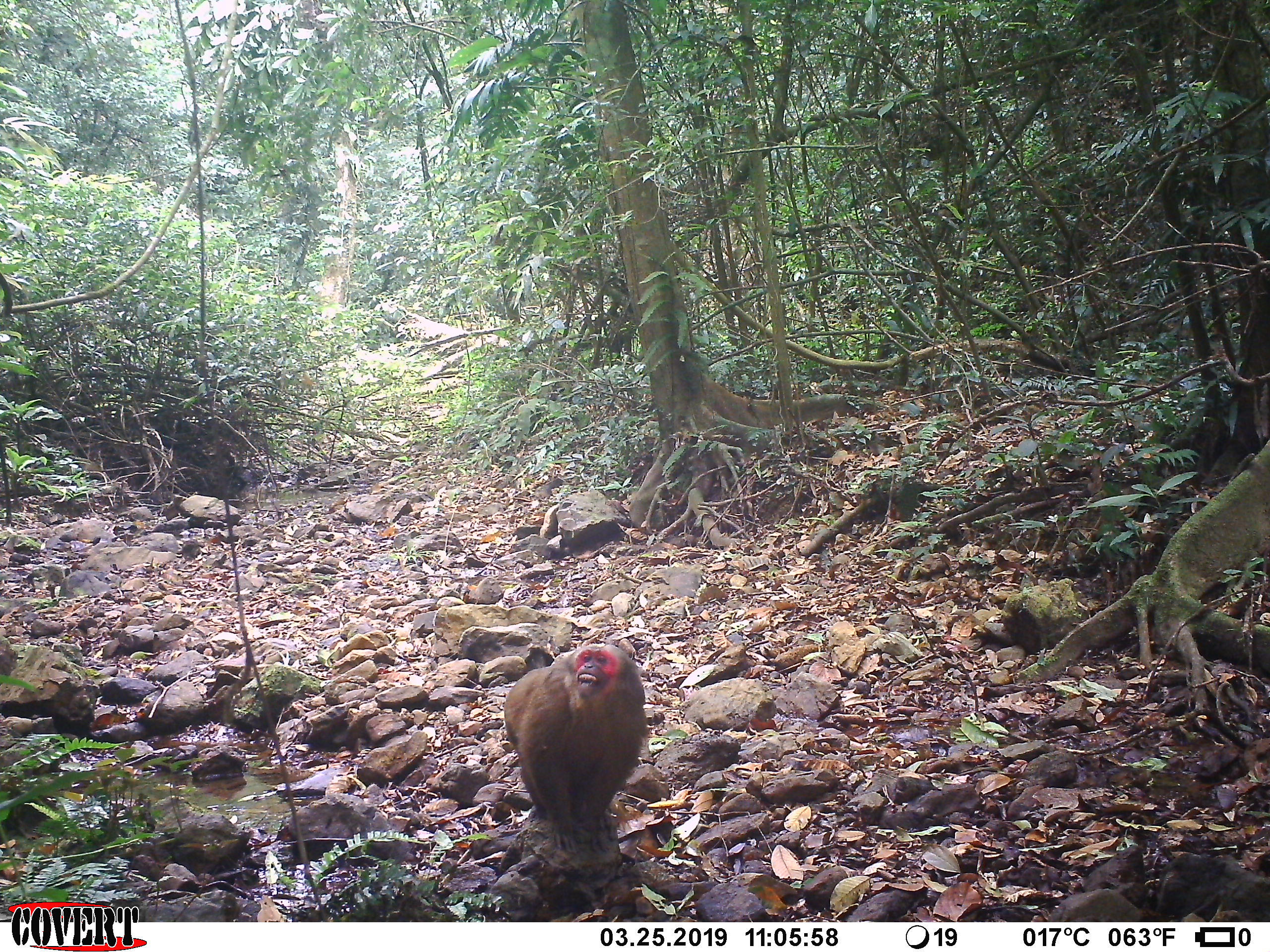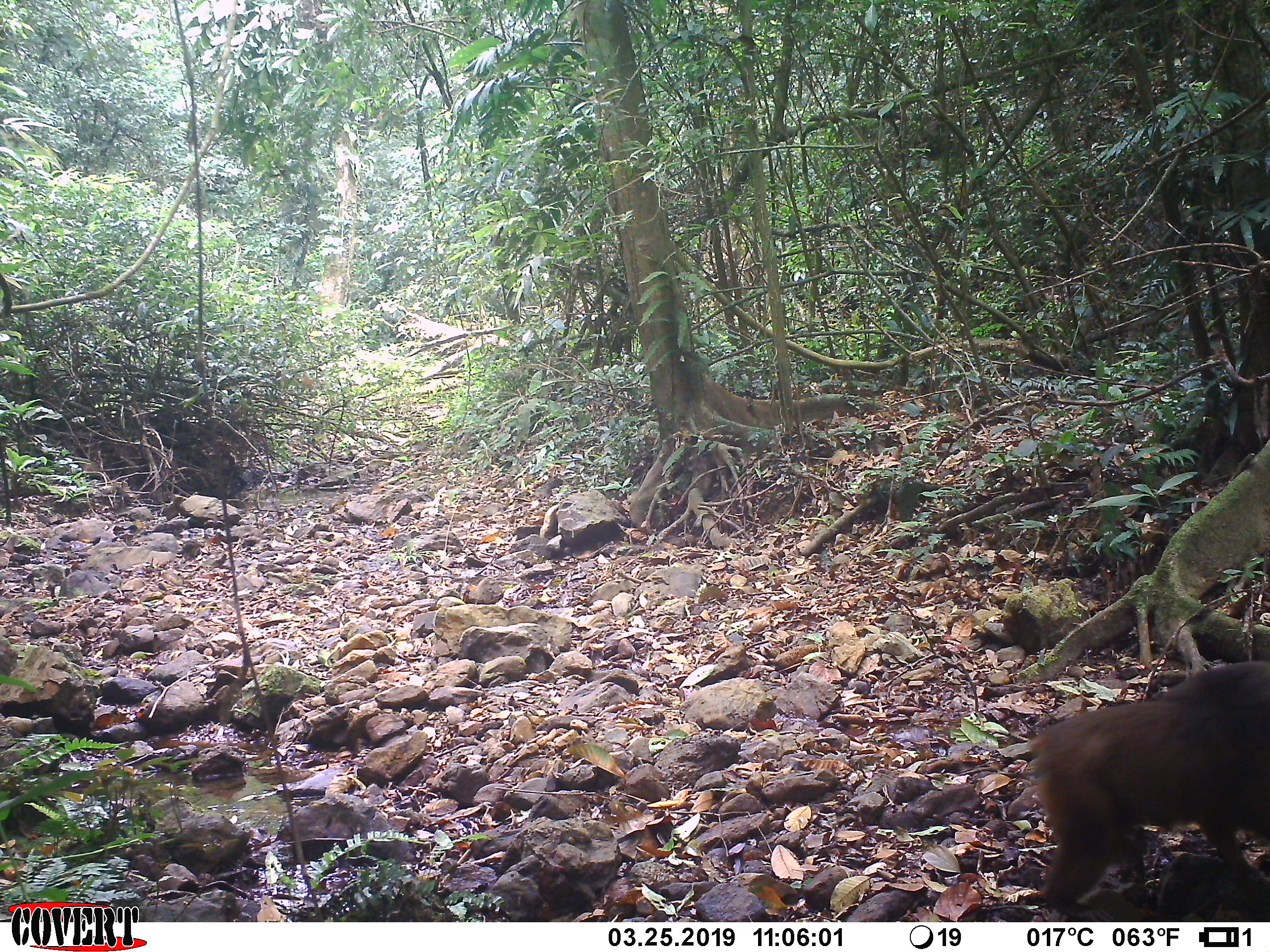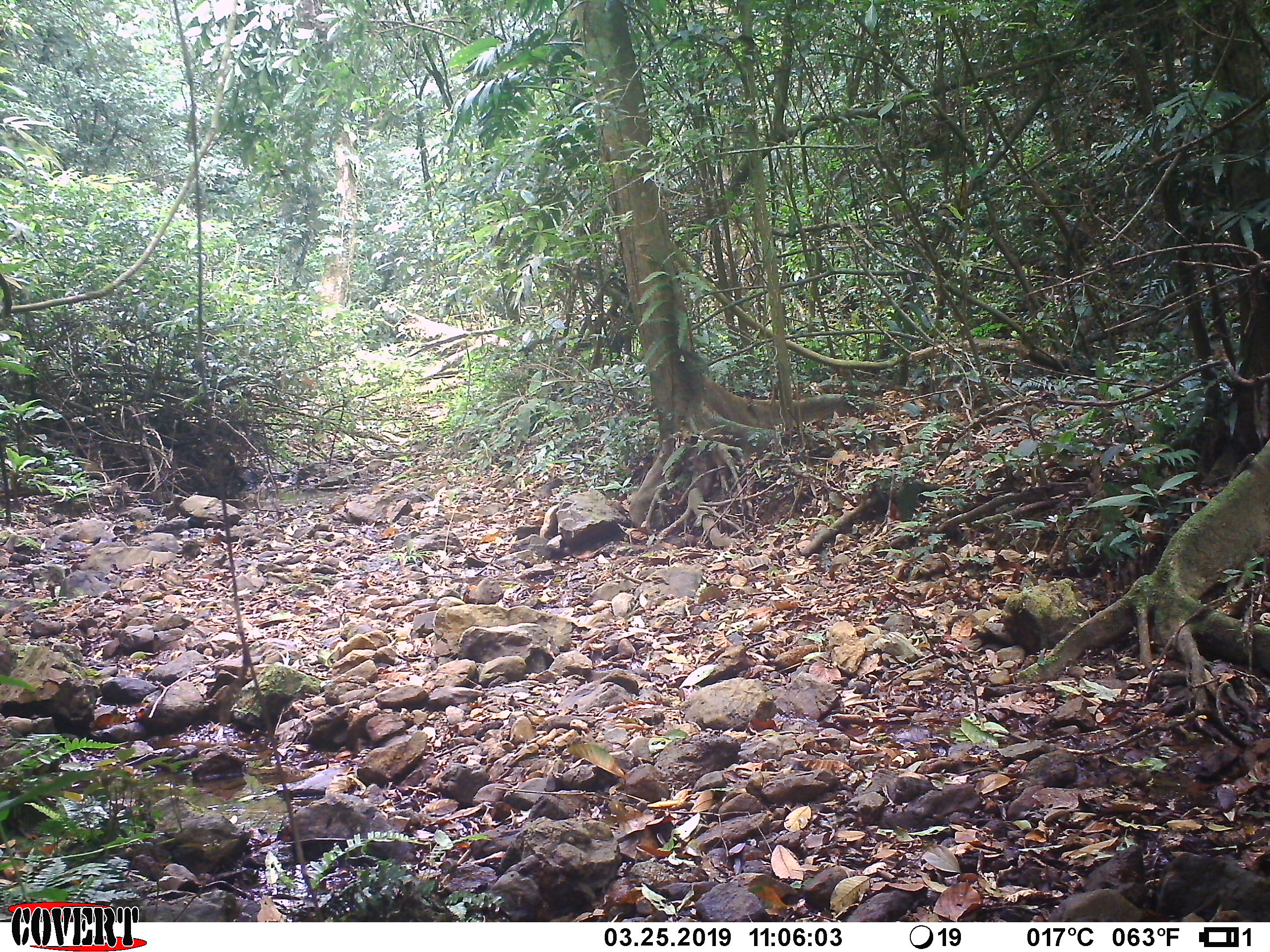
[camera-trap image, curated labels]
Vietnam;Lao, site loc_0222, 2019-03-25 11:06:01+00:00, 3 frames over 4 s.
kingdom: Animalia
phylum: Chordata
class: Mammalia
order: Primates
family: Cercopithecidae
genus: Macaca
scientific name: Macaca arctoides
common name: stump-tailed macaque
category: stump tailed macaque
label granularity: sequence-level